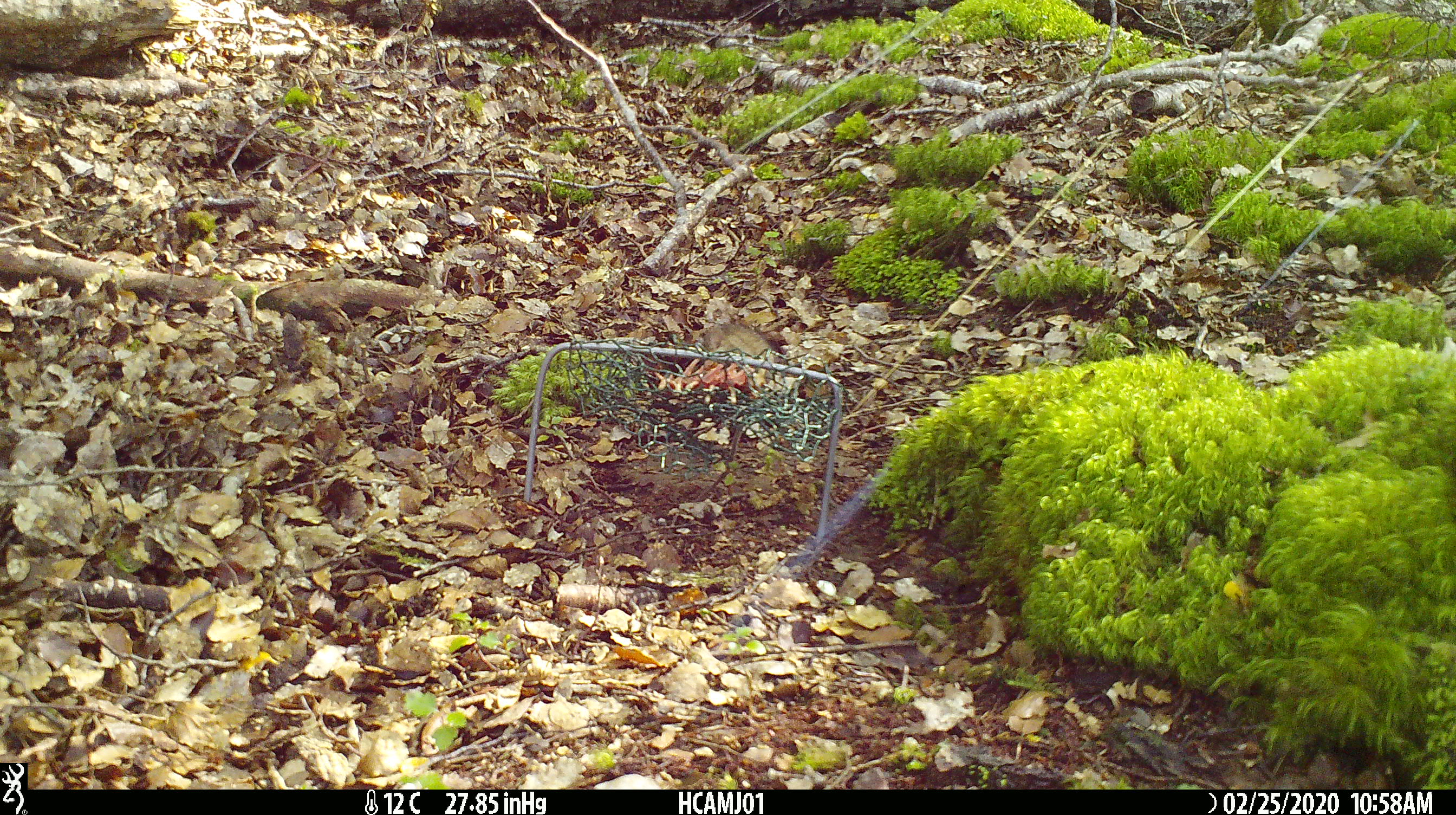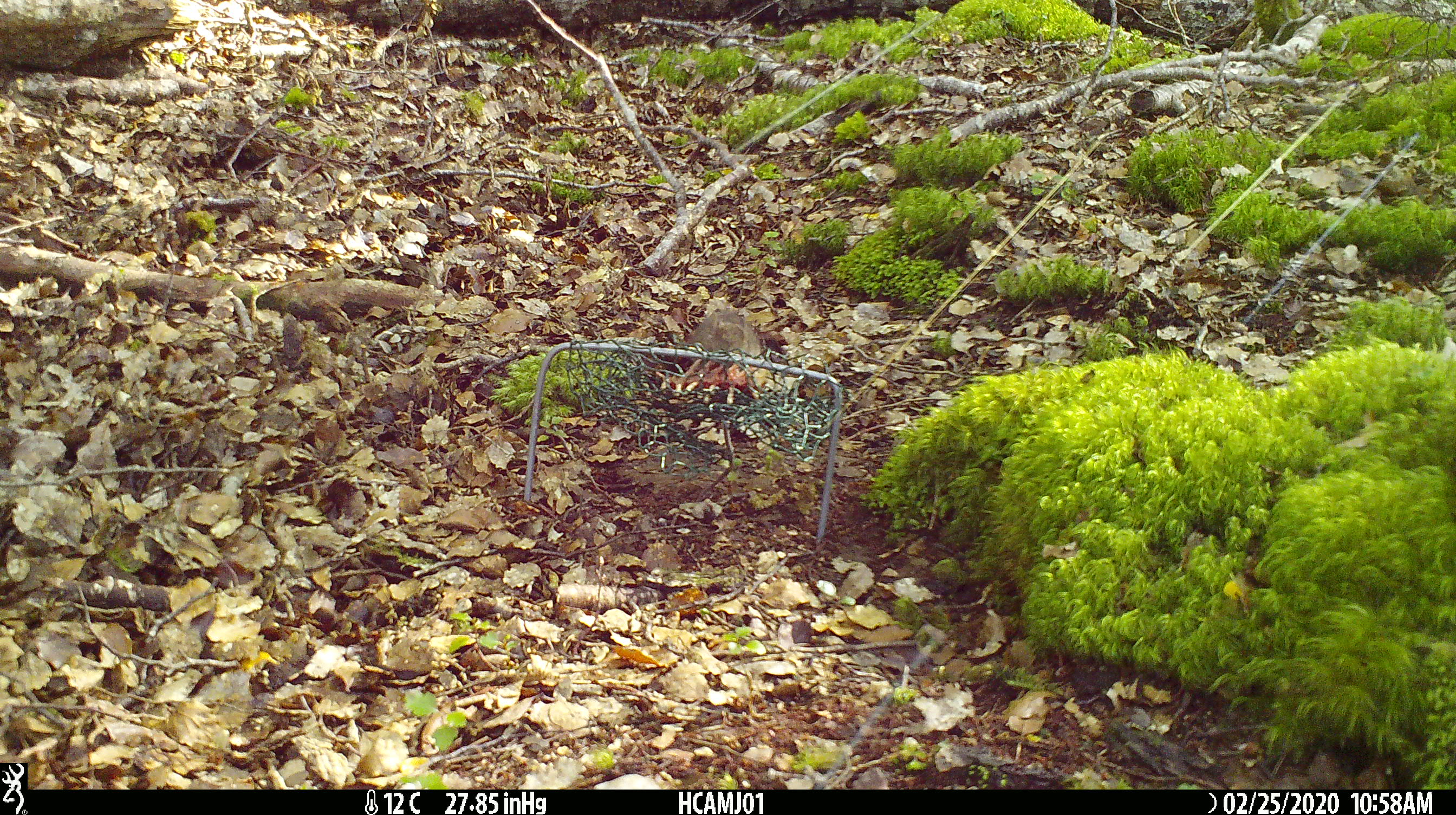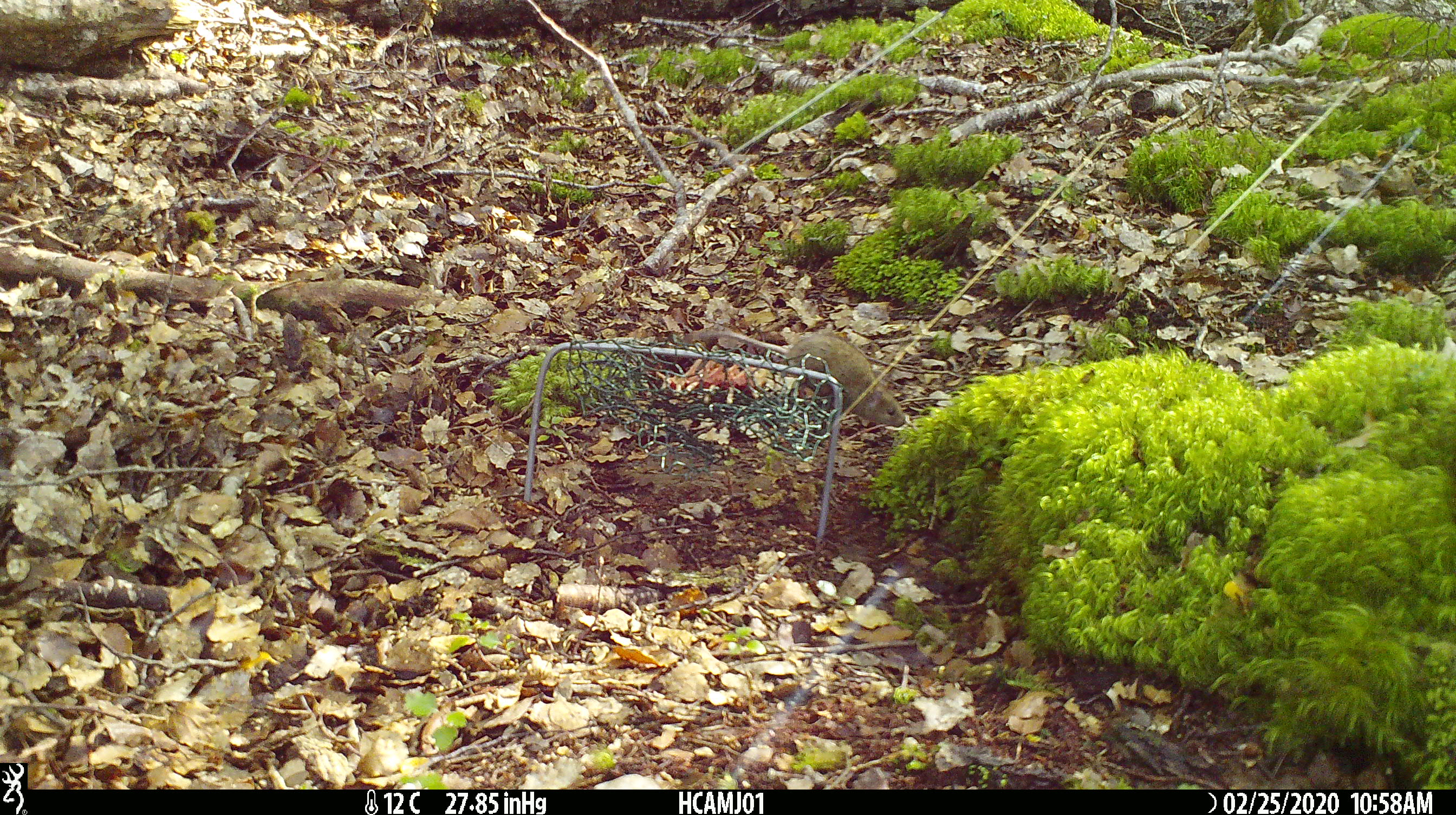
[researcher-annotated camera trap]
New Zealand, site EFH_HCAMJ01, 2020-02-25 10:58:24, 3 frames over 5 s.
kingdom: Animalia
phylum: Chordata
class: Mammalia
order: Rodentia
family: Muridae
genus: Mus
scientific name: Mus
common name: mouse